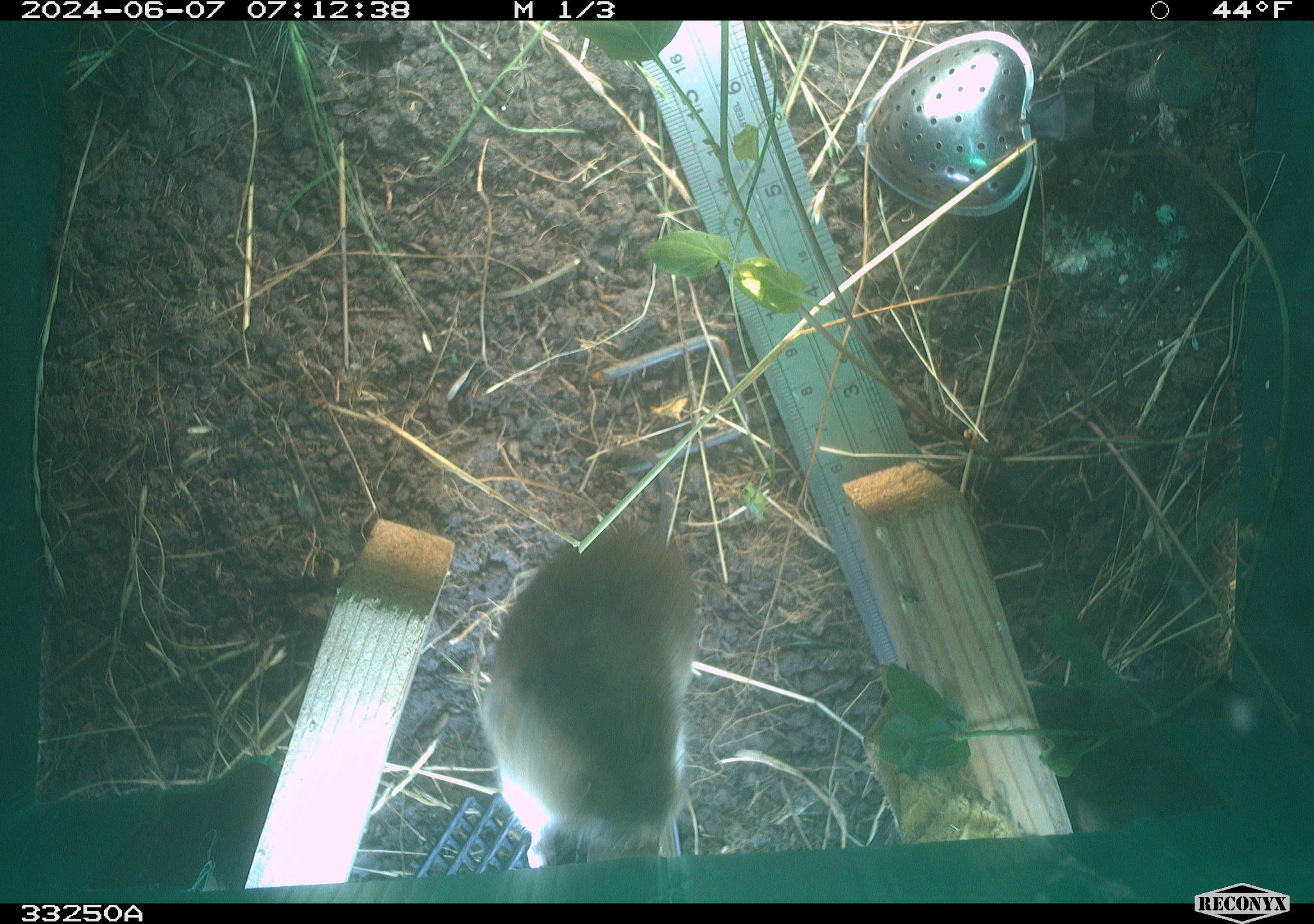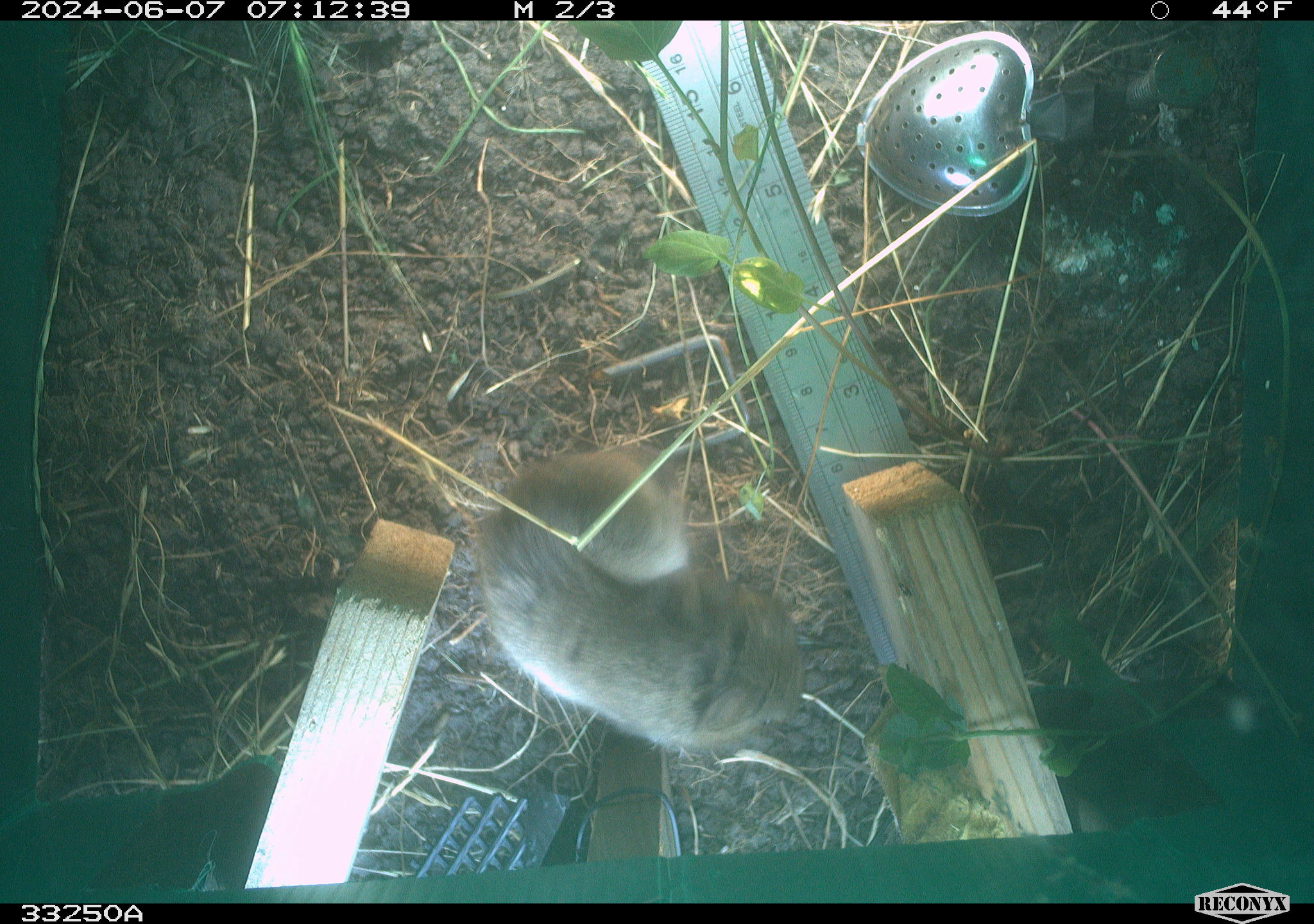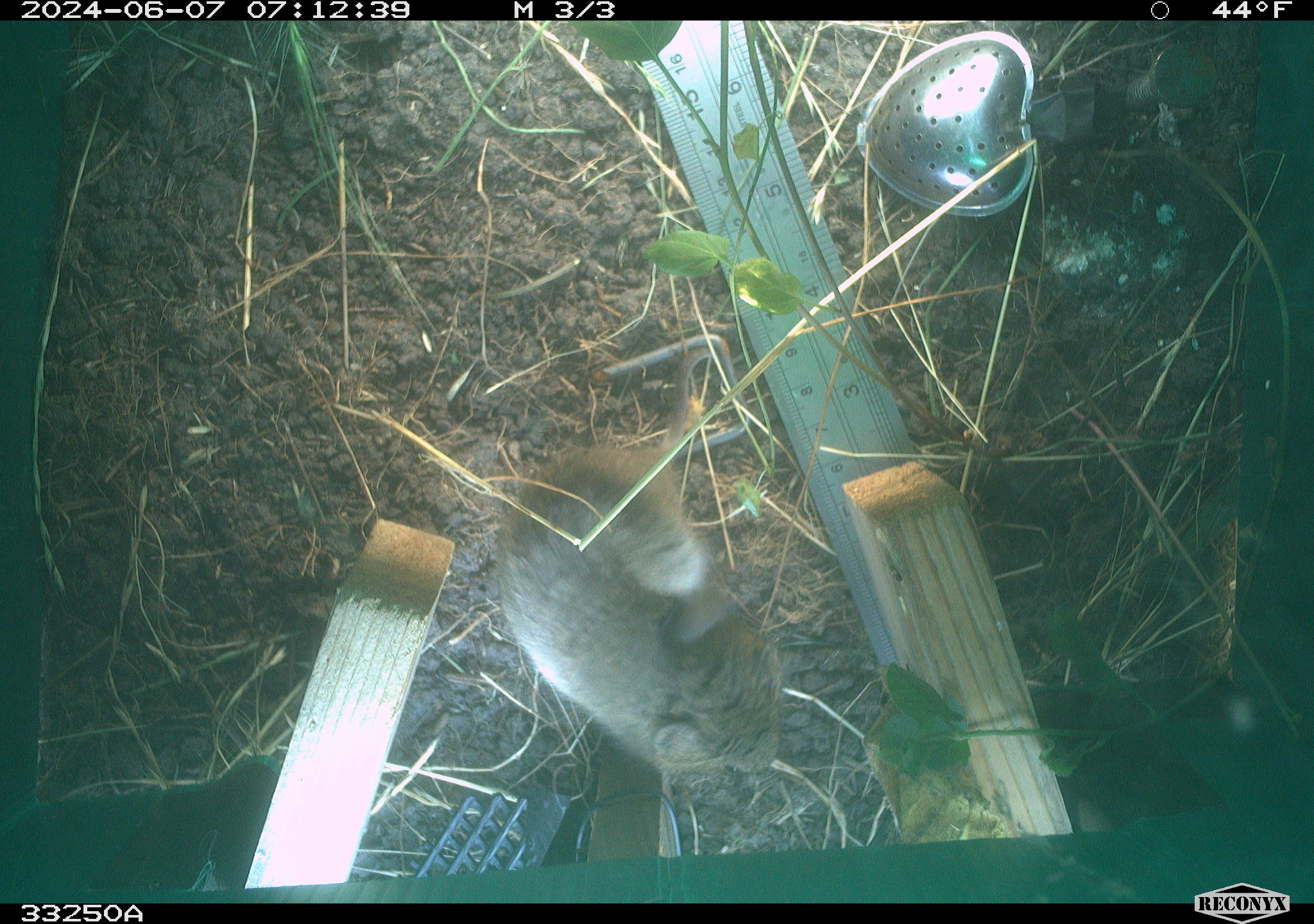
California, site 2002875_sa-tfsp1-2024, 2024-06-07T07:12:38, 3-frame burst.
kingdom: Animalia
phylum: Chordata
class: Mammalia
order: Rodentia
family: Cricetidae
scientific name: Arvicolinae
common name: voles, lemmings, and muskrats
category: arvicolinae subfamily